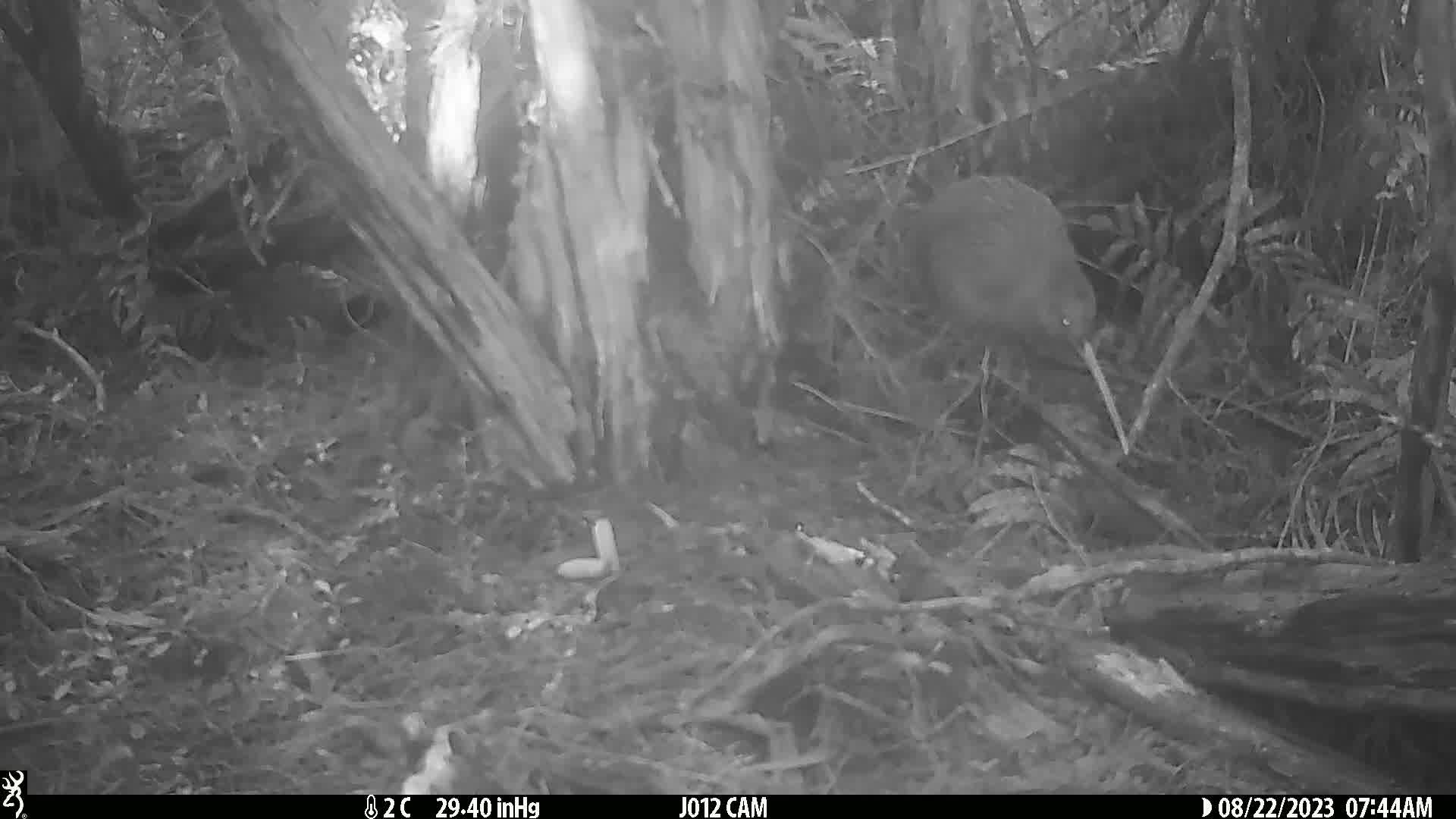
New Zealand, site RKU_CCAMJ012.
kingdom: Animalia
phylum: Chordata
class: Aves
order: Apterygiformes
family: Apterygidae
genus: Apteryx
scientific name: Apteryx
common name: kiwi